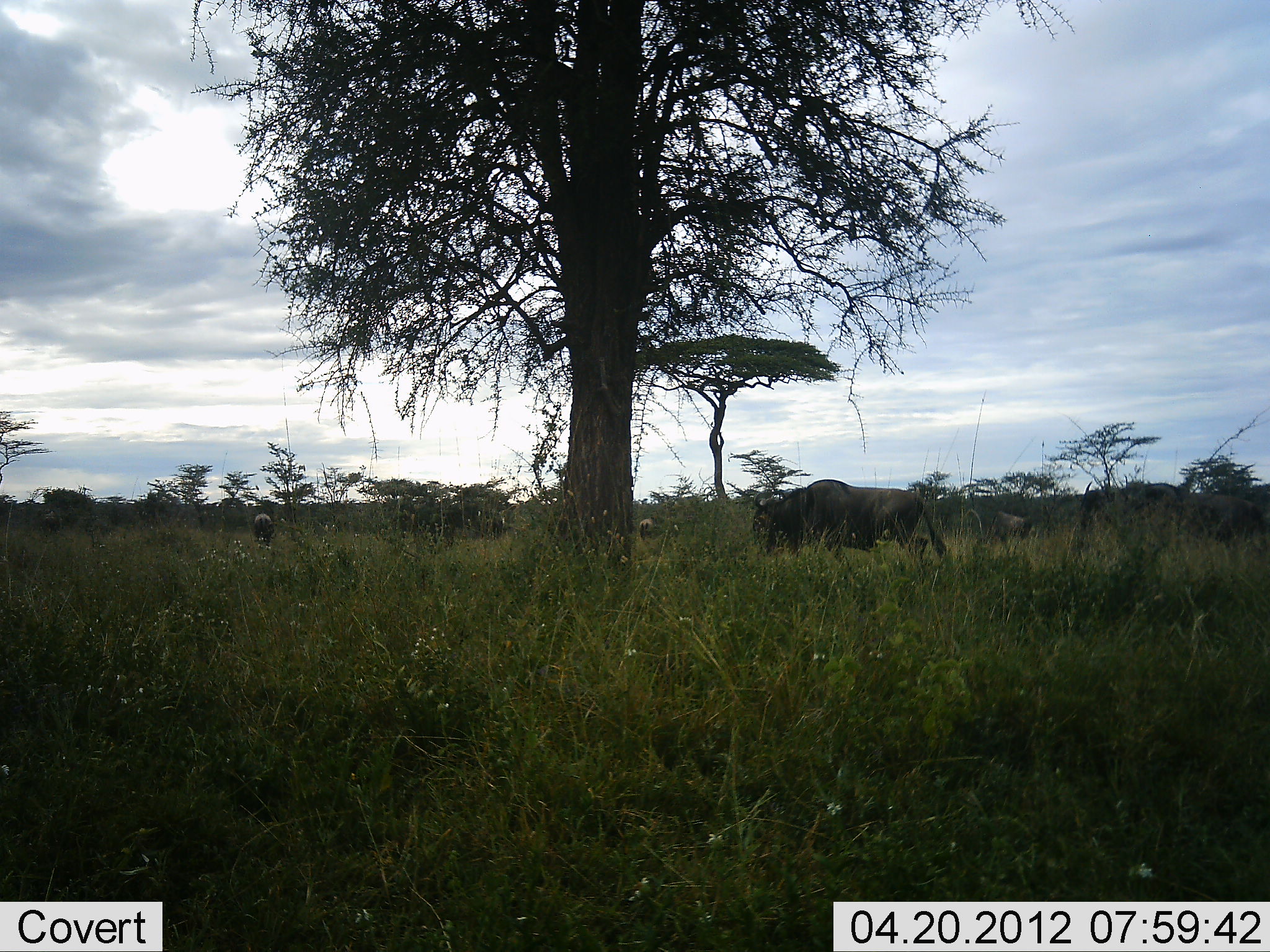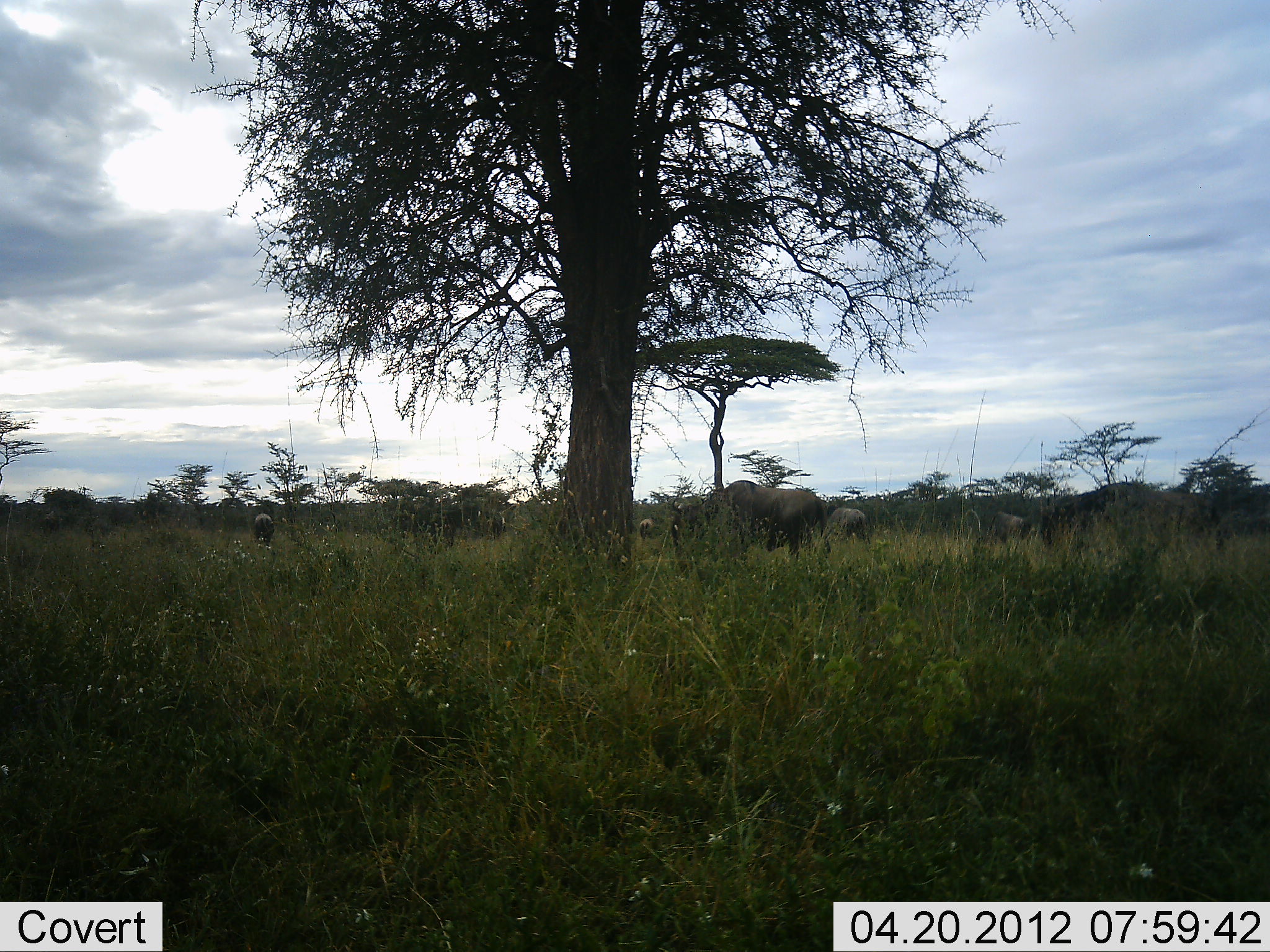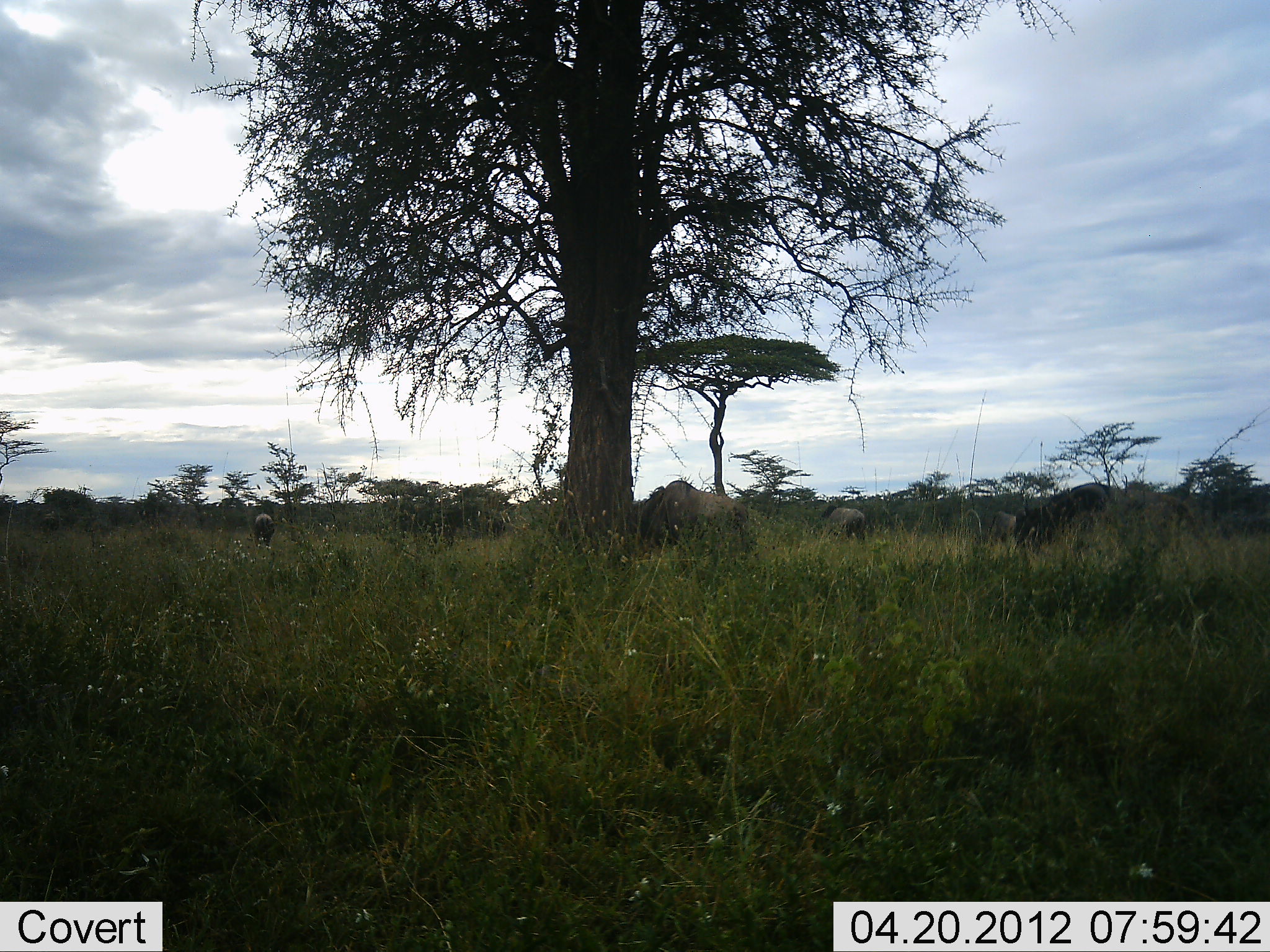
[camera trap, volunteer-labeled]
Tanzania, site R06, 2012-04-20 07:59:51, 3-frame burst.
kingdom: Animalia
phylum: Chordata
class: Mammalia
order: Artiodactyla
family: Bovidae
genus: Connochaetes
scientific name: Connochaetes taurinus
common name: blue wildebeest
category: wildebeest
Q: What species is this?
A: Wildebeest (blue wildebeest) (Connochaetes taurinus).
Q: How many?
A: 6.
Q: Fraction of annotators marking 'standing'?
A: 39%.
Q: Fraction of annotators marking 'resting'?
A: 0%.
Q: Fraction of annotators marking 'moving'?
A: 100%.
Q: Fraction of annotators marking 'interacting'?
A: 0%.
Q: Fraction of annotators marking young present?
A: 0%.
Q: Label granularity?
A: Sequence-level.